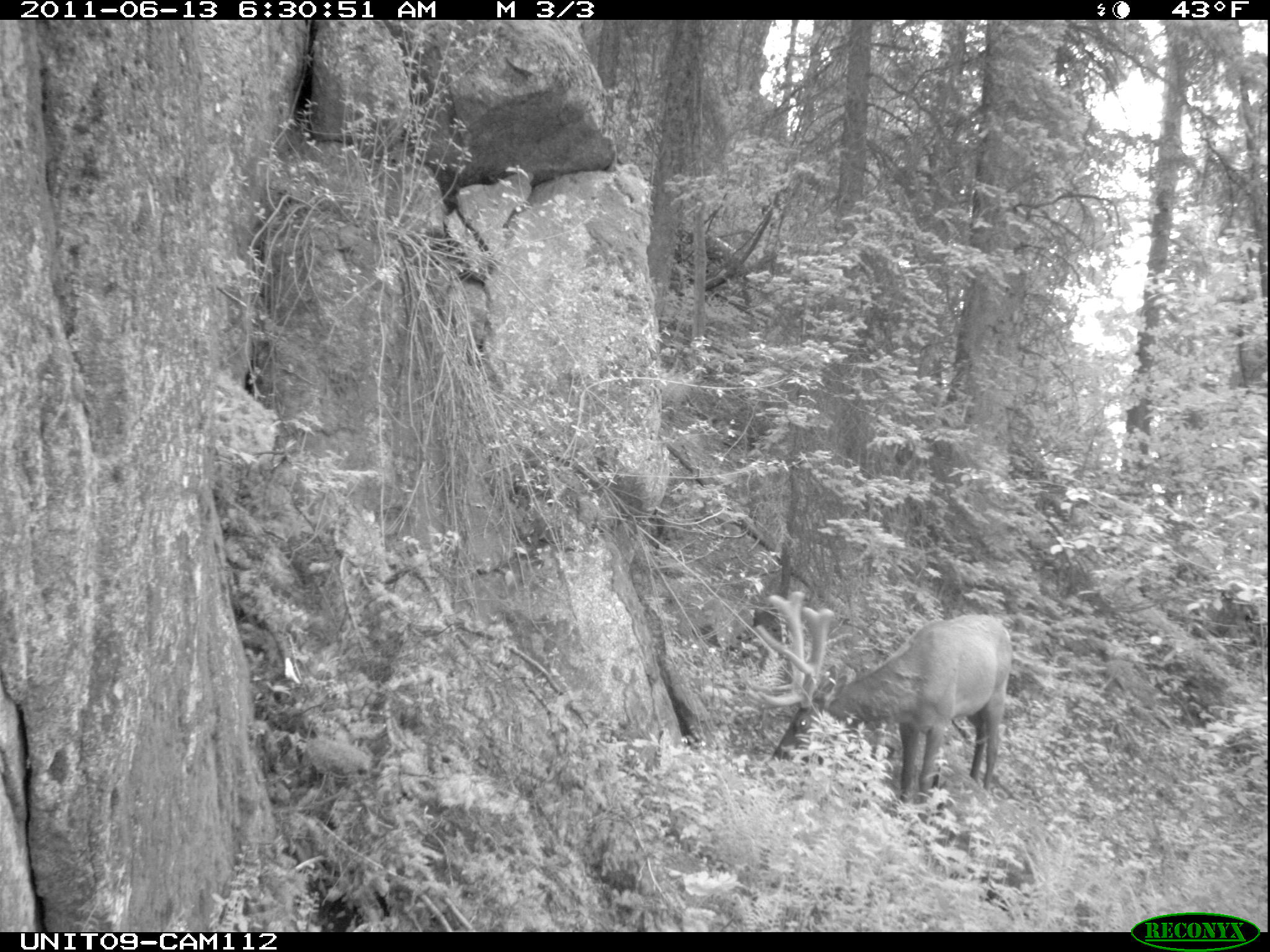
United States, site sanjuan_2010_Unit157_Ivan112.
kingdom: Animalia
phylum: Chordata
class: Mammalia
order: Artiodactyla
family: Cervidae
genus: Cervus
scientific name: Cervus elaphus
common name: red deer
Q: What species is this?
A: Cervus elaphus (red deer).